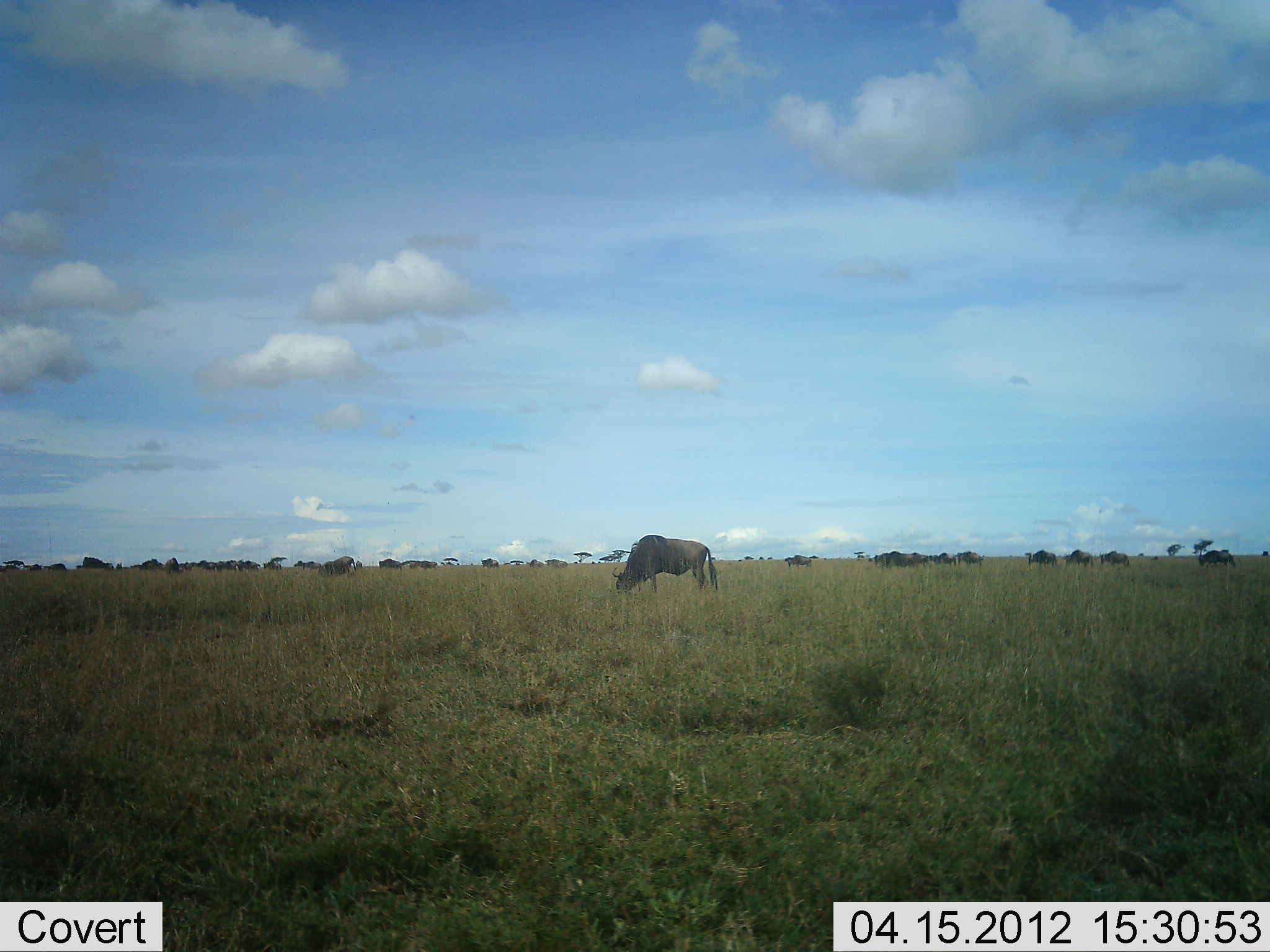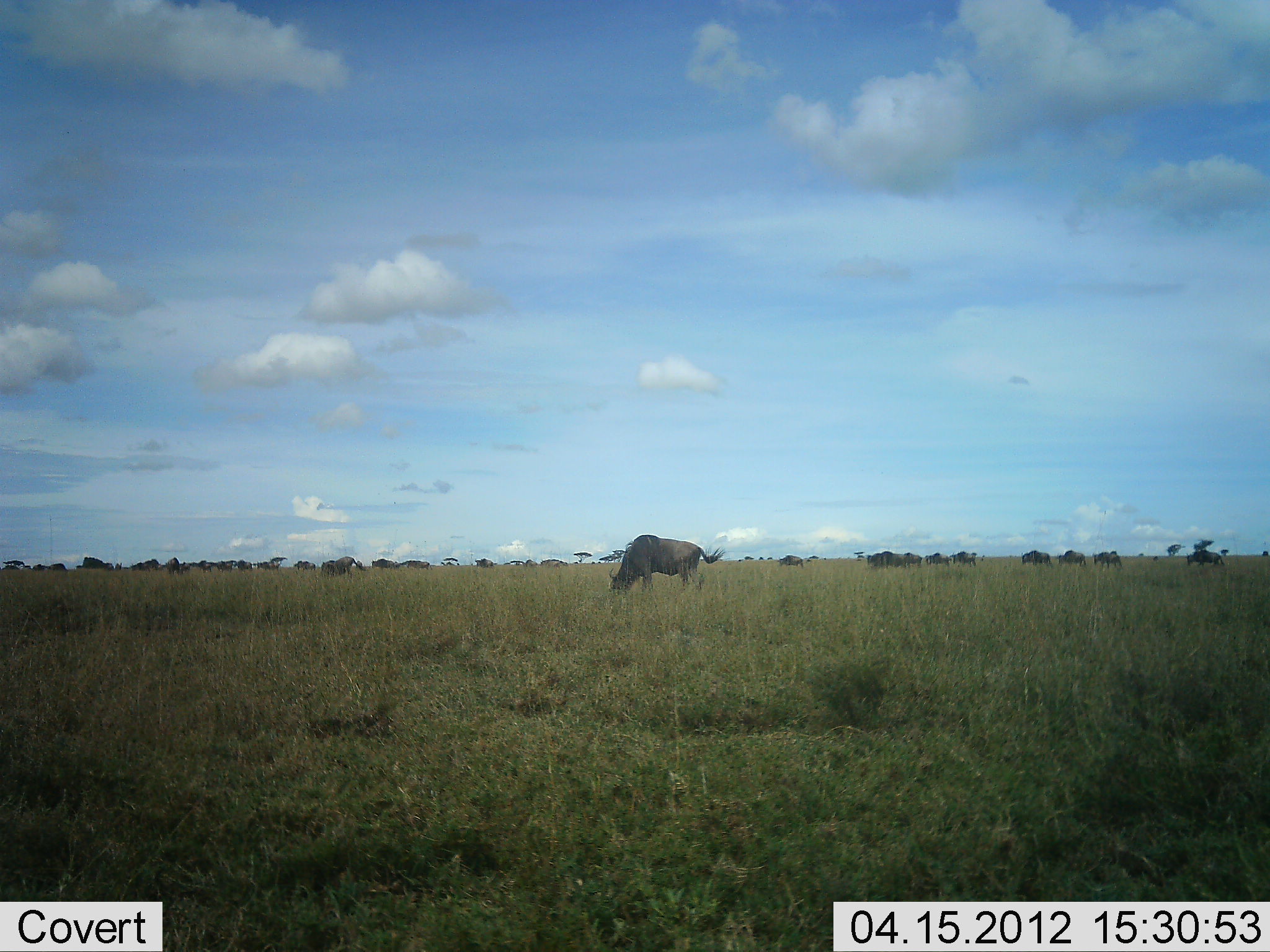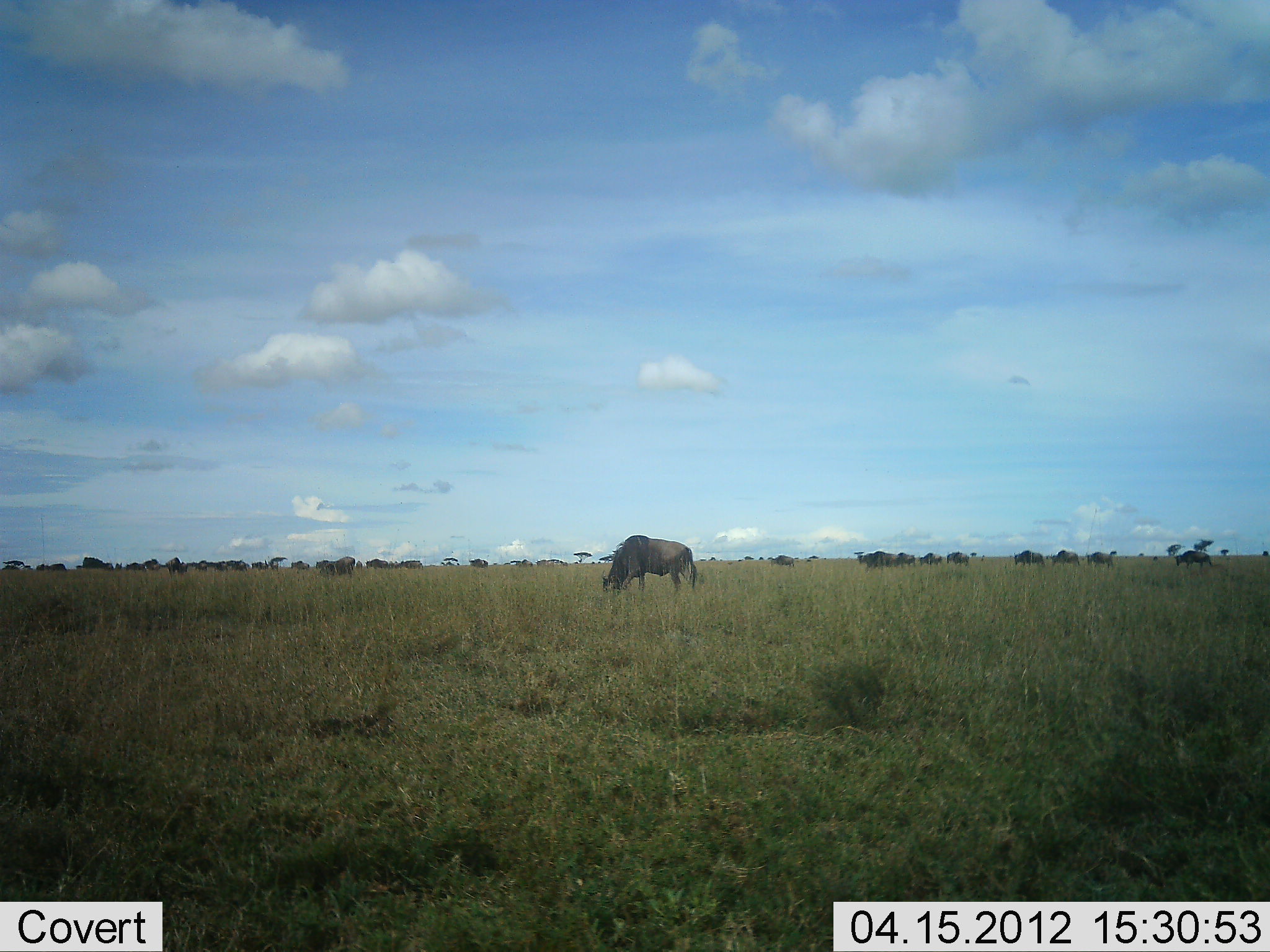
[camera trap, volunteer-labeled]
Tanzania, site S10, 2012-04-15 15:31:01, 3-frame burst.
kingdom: Animalia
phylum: Chordata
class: Mammalia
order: Artiodactyla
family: Bovidae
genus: Connochaetes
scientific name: Connochaetes taurinus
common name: blue wildebeest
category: wildebeest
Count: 11-50.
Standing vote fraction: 14%.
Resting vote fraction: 0%.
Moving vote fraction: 86%.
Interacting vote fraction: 0%.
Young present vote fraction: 0%.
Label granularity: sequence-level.